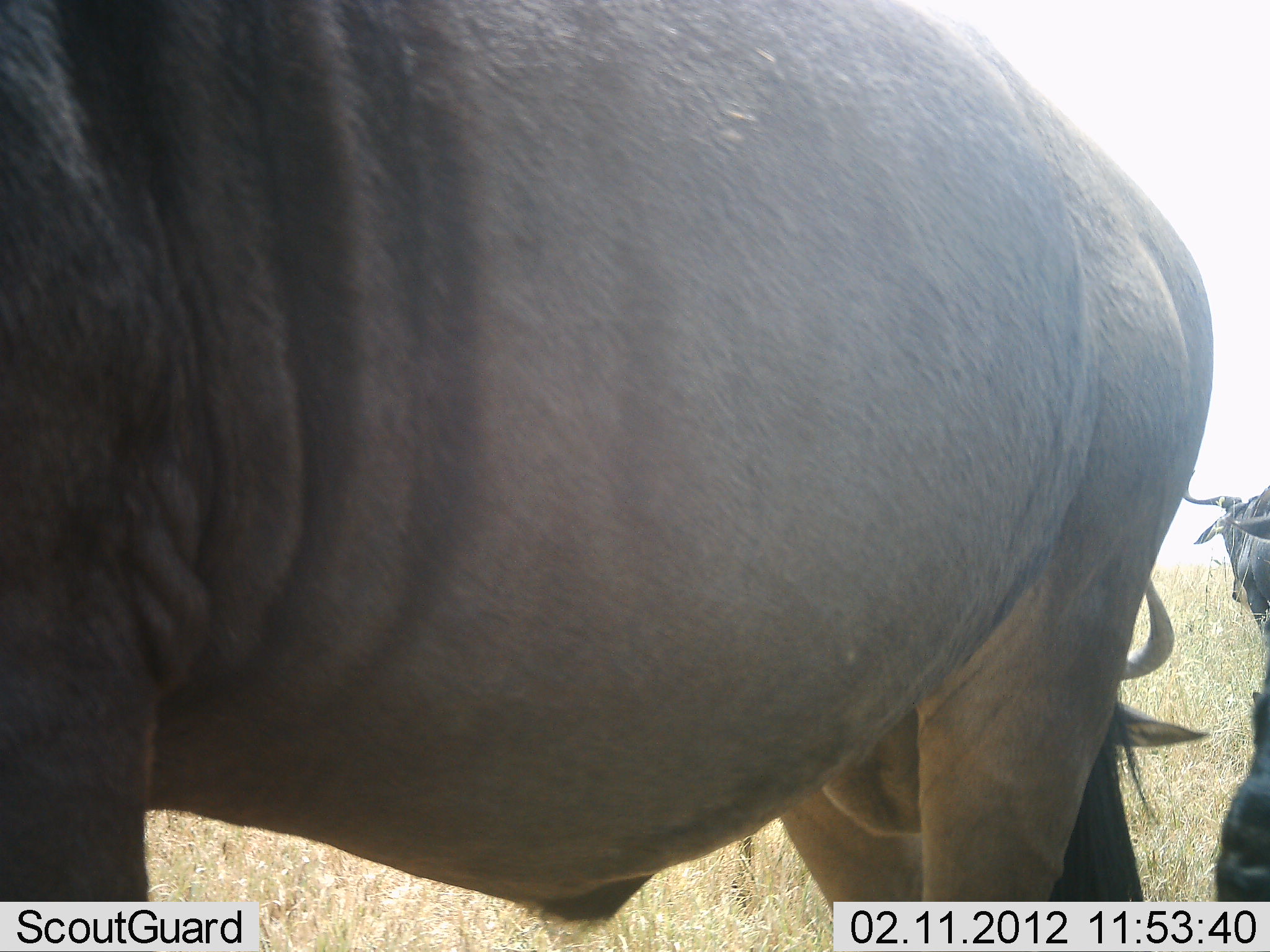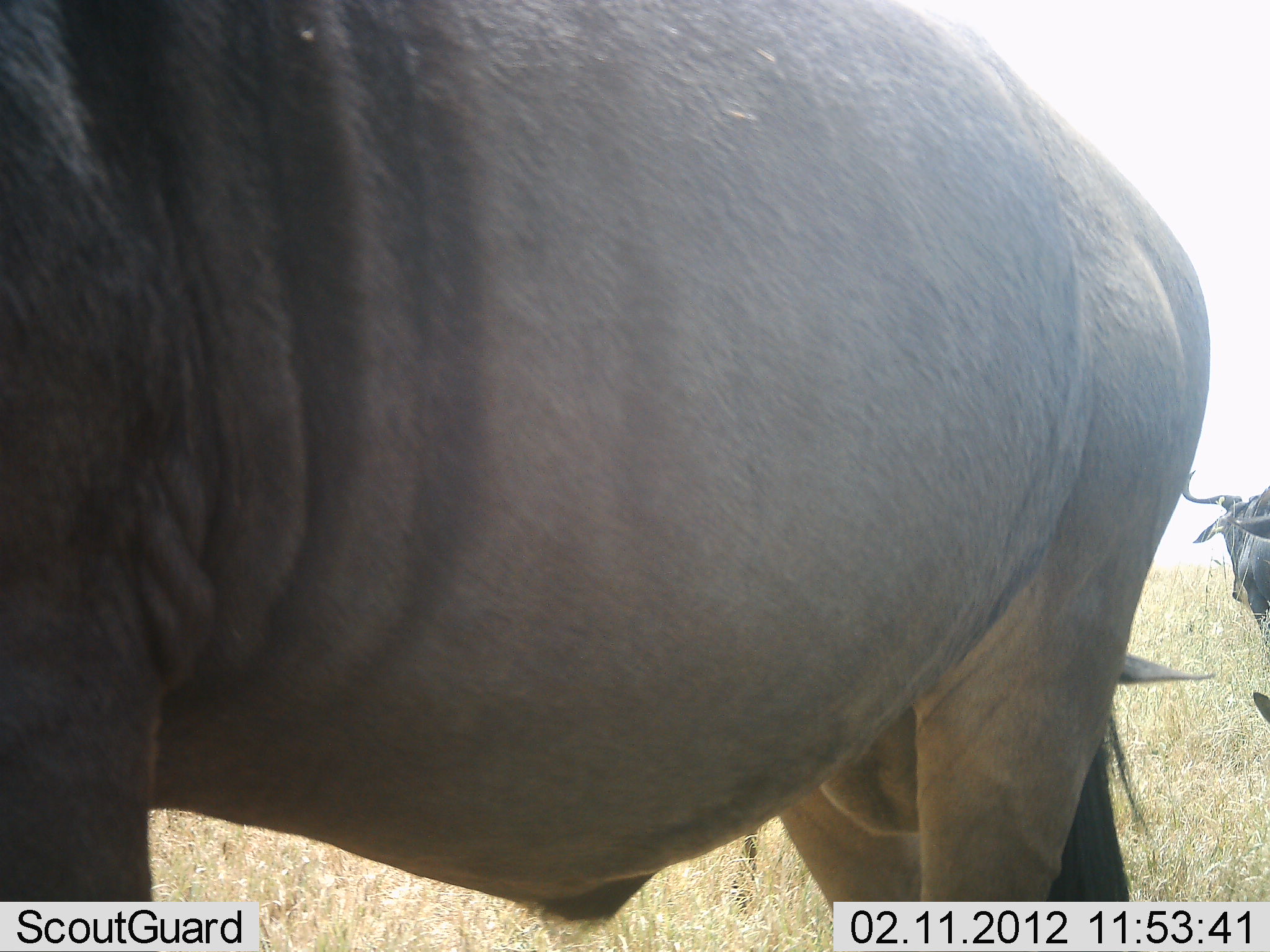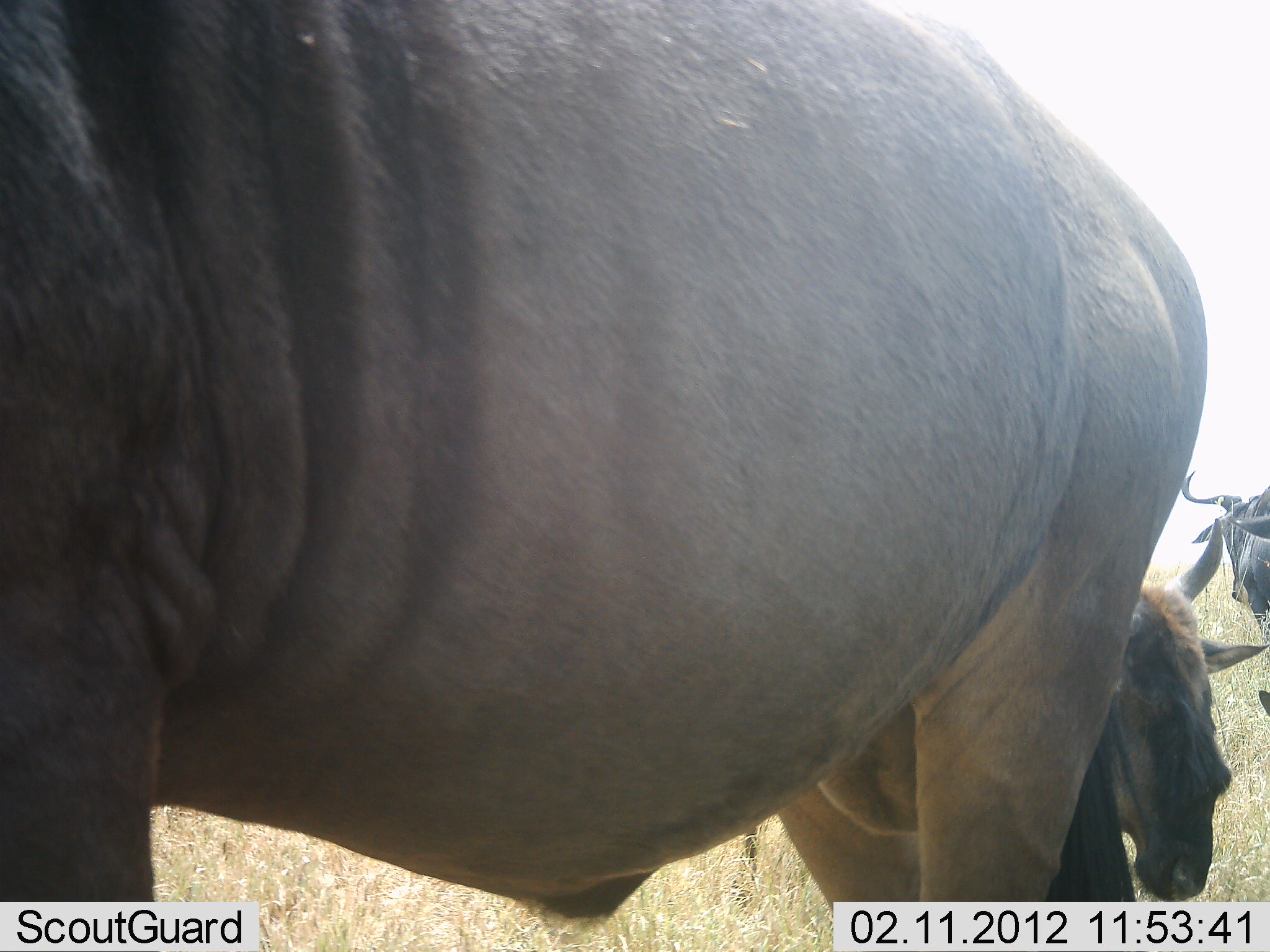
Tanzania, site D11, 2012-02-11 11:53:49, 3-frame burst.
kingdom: Animalia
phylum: Chordata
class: Mammalia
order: Artiodactyla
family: Bovidae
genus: Connochaetes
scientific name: Connochaetes taurinus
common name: blue wildebeest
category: wildebeest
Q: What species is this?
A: Wildebeest (blue wildebeest) (Connochaetes taurinus).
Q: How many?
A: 4.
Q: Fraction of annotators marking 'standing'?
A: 95%.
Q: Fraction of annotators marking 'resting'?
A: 16%.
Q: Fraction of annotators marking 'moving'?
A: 21%.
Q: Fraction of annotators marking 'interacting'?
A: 0%.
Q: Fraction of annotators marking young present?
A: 16%.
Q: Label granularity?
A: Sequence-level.